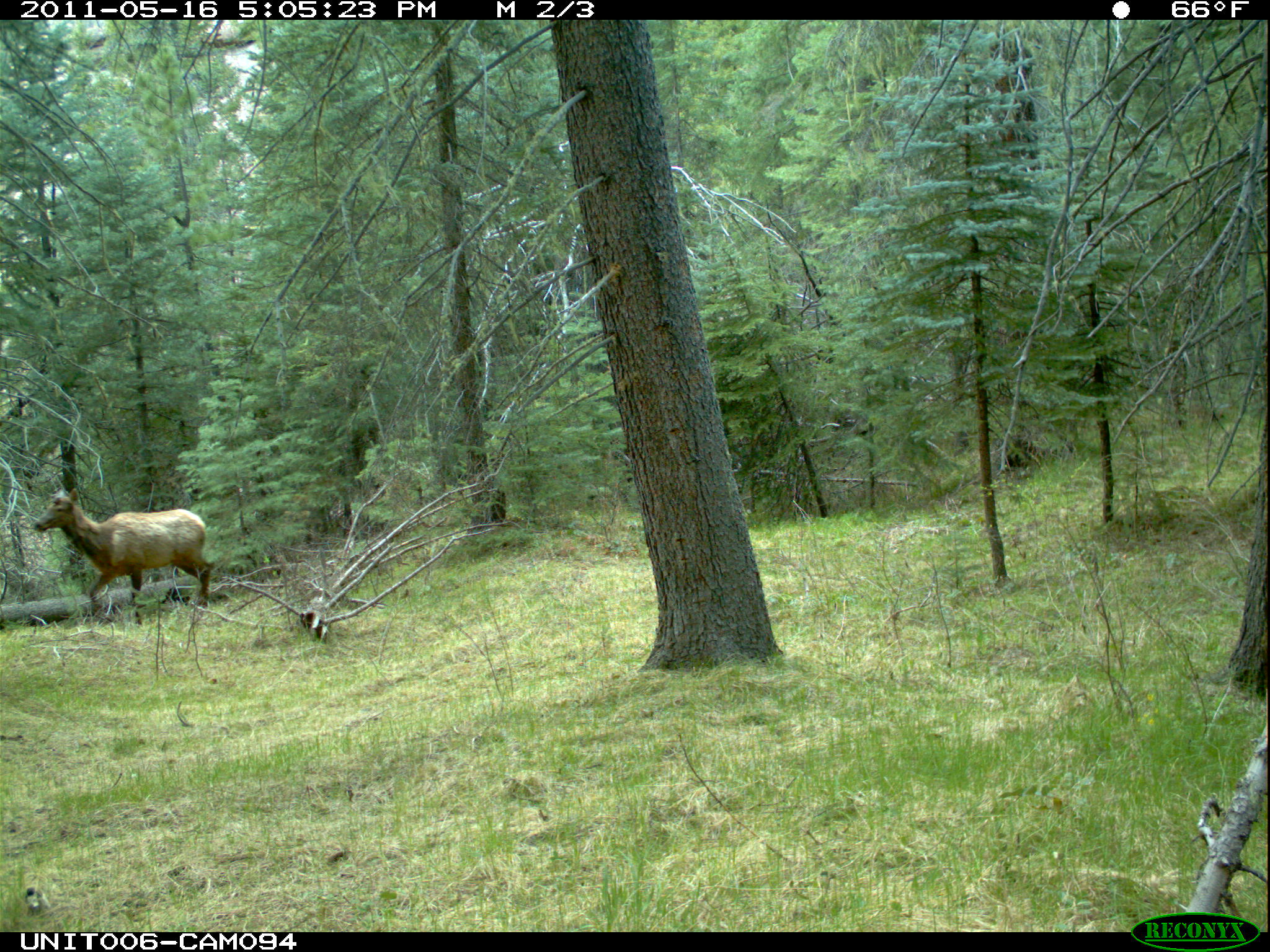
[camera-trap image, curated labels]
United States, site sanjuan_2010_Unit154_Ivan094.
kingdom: Animalia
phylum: Chordata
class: Mammalia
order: Artiodactyla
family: Cervidae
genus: Cervus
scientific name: Cervus elaphus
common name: red deer